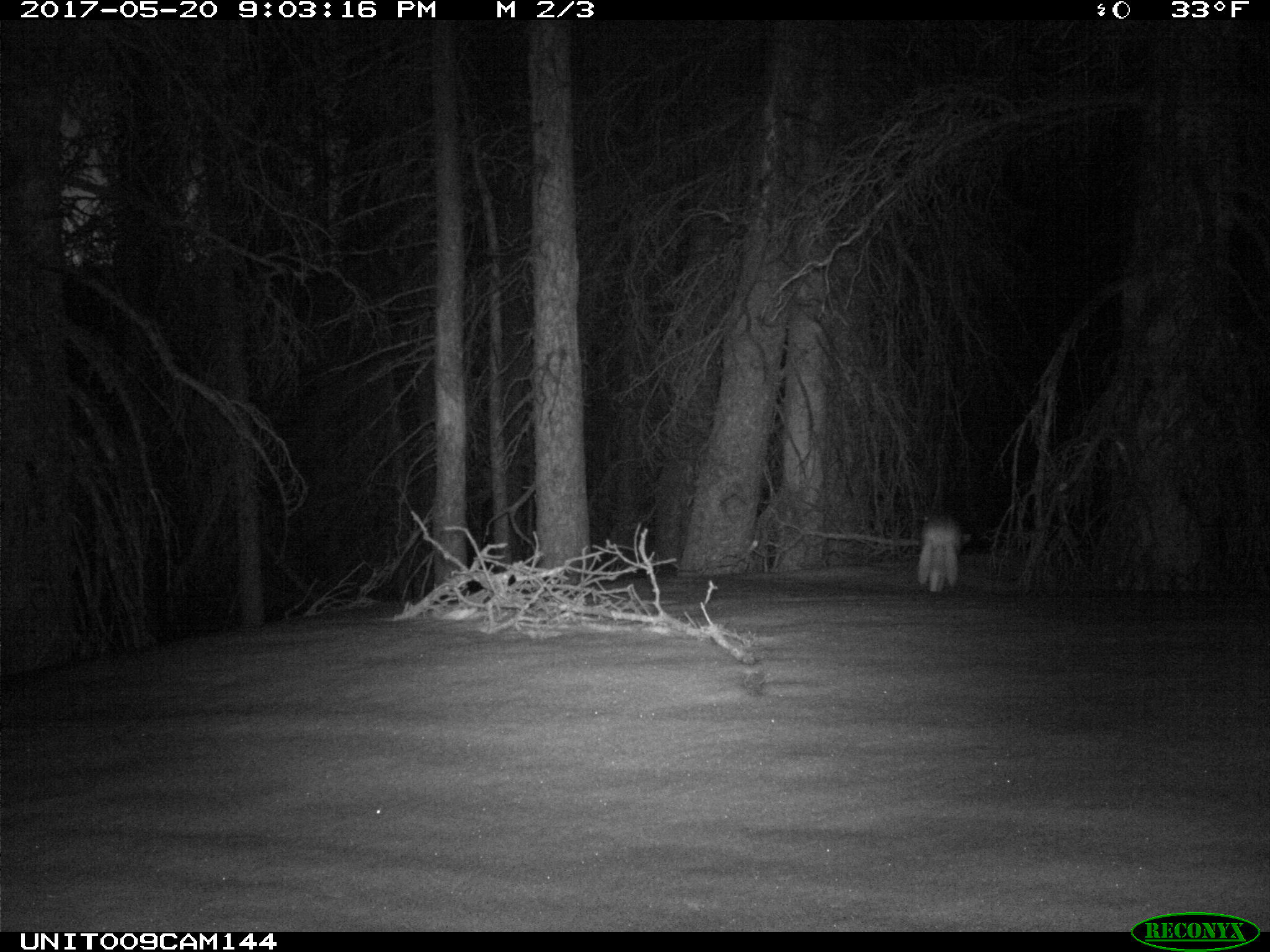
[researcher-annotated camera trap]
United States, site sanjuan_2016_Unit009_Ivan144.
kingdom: Animalia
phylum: Chordata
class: Mammalia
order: Lagomorpha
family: Leporidae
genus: Lepus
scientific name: Lepus americanus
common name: snowshoe hare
Lepus americanus (snowshoe hare).